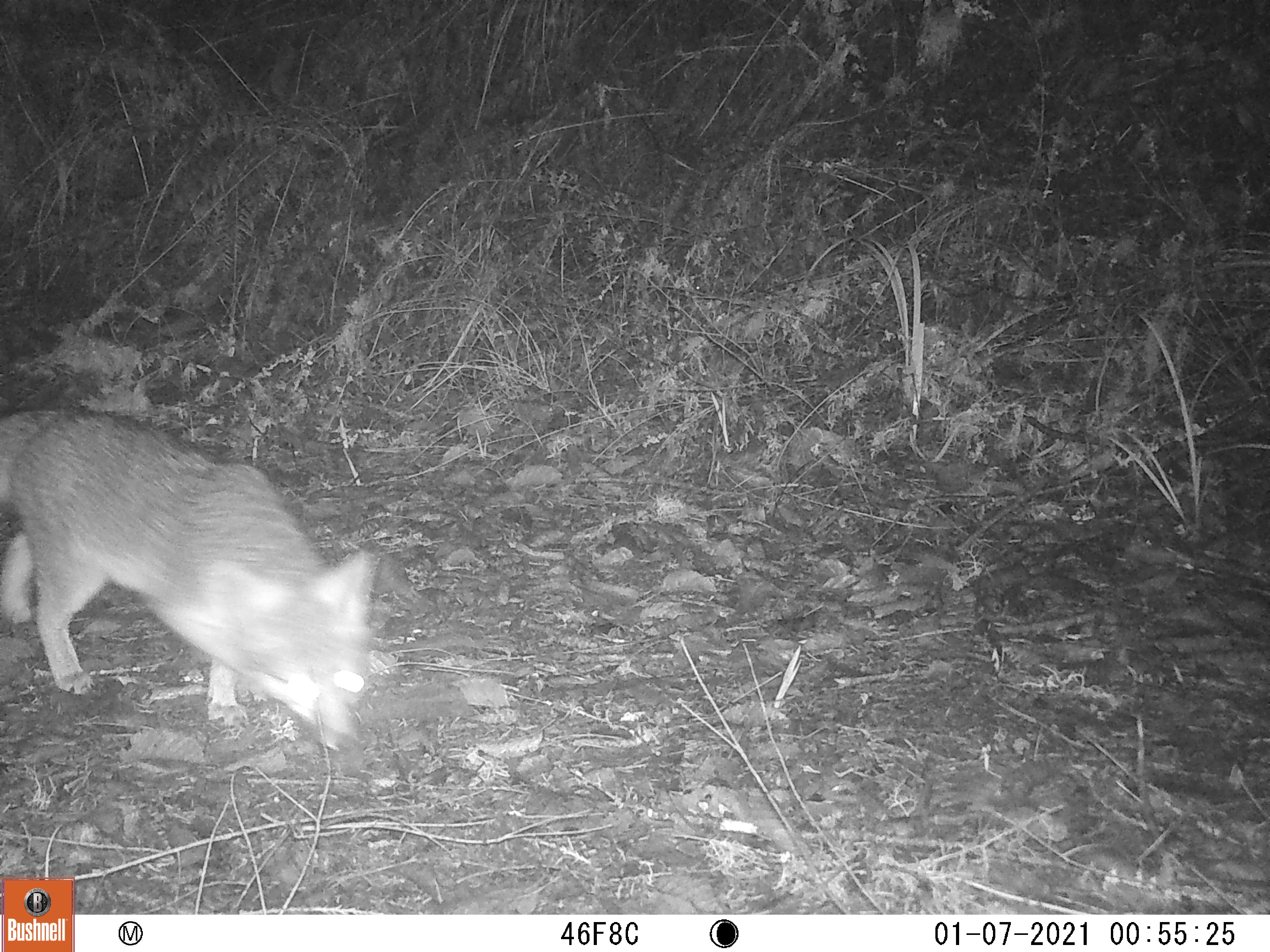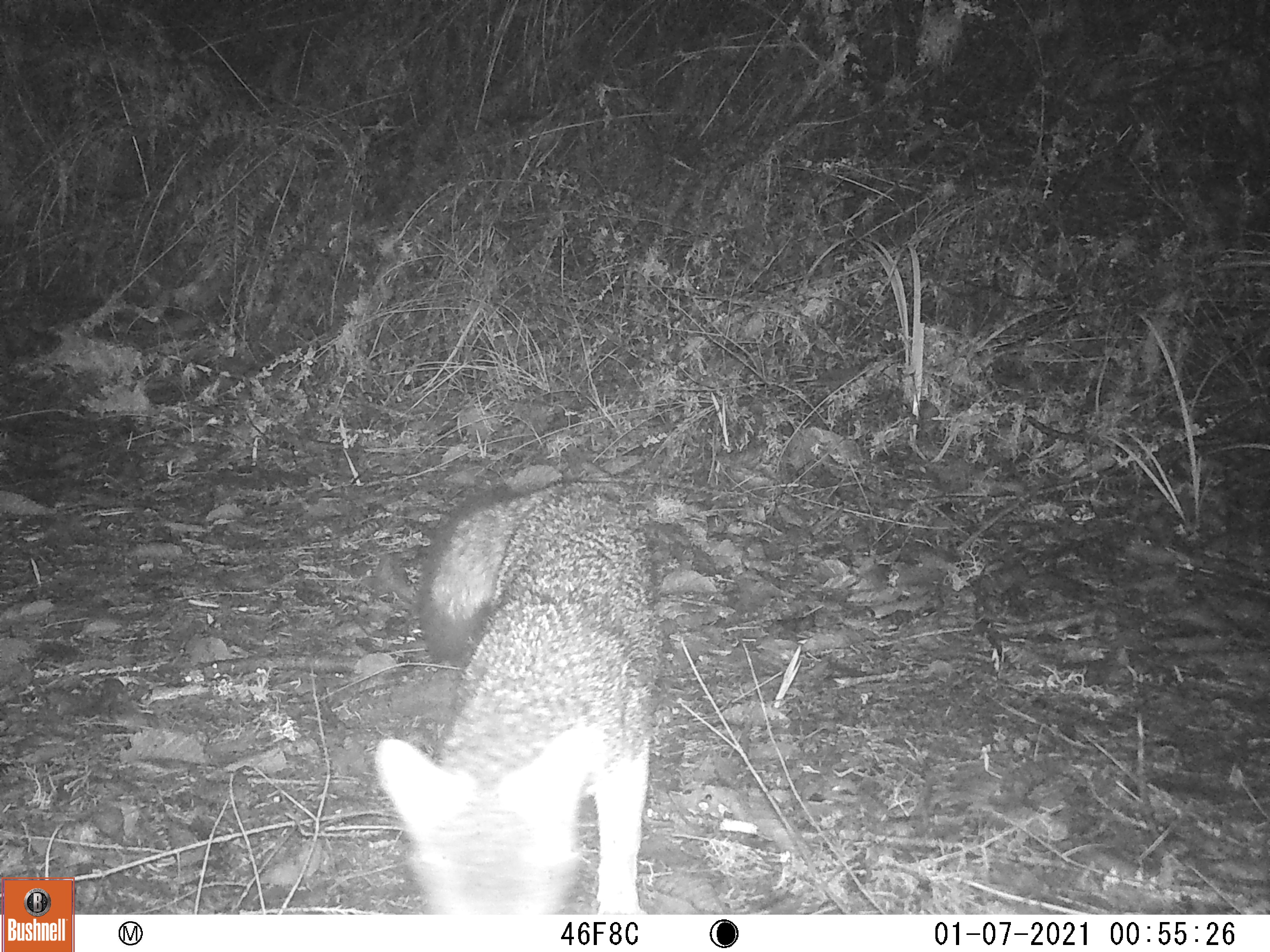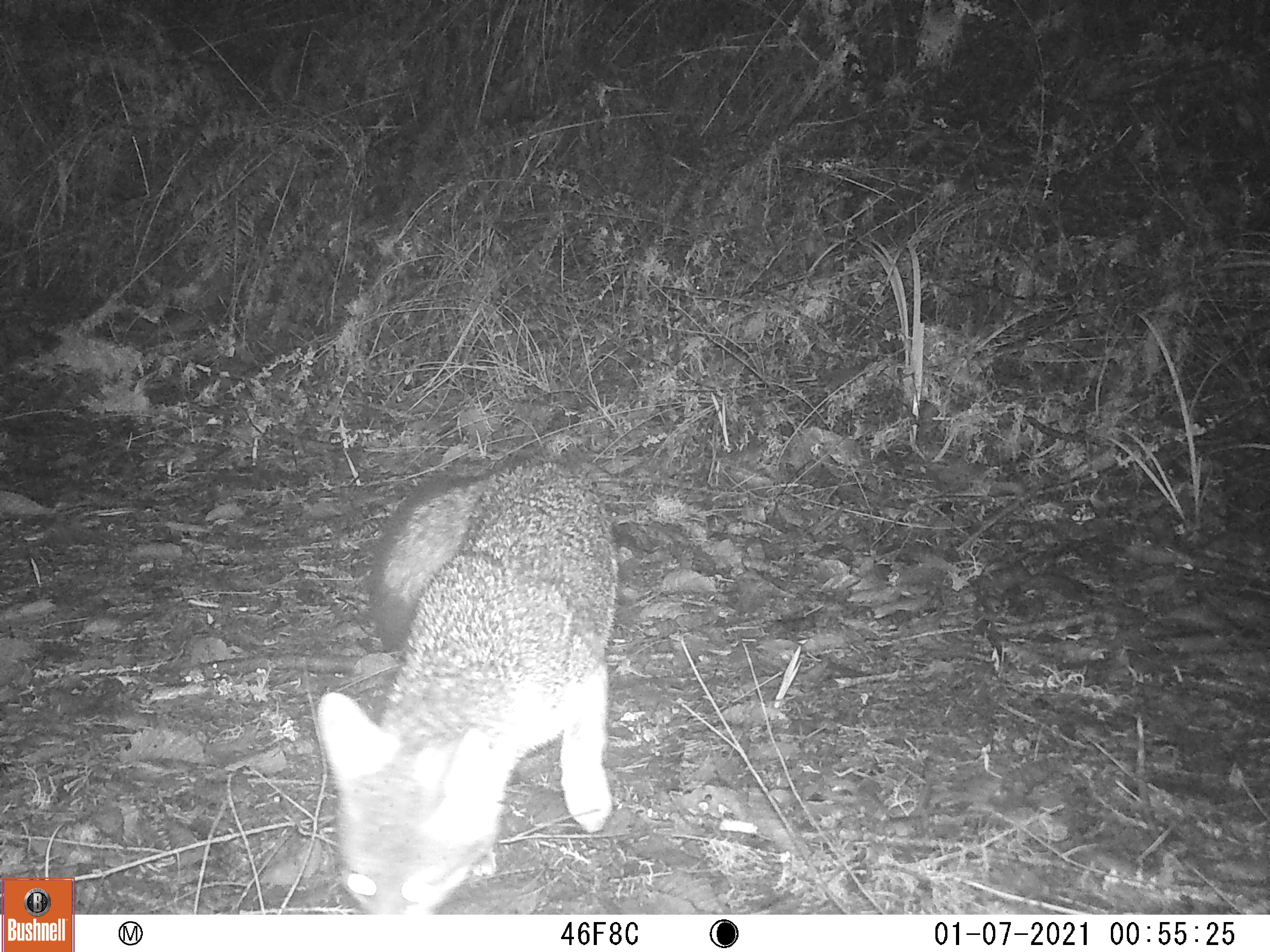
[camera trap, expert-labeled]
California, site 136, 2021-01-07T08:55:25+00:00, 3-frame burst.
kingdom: Animalia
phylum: Chordata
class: Mammalia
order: Carnivora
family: Canidae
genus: Urocyon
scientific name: Urocyon cinereoargenteus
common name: gray fox